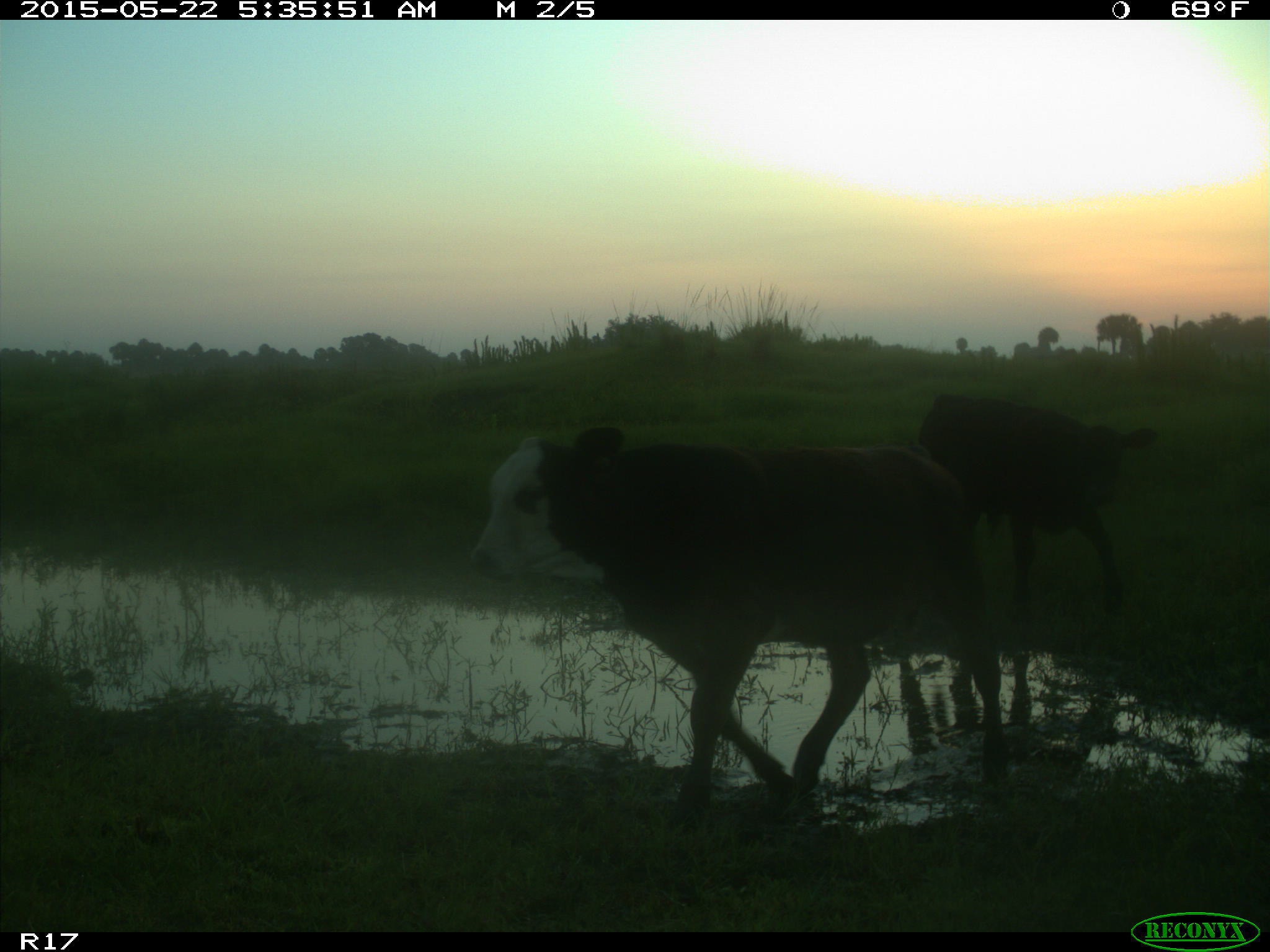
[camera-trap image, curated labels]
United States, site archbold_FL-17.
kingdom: Animalia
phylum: Chordata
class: Mammalia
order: Artiodactyla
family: Bovidae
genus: Bos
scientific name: Bos taurus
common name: domestic cow